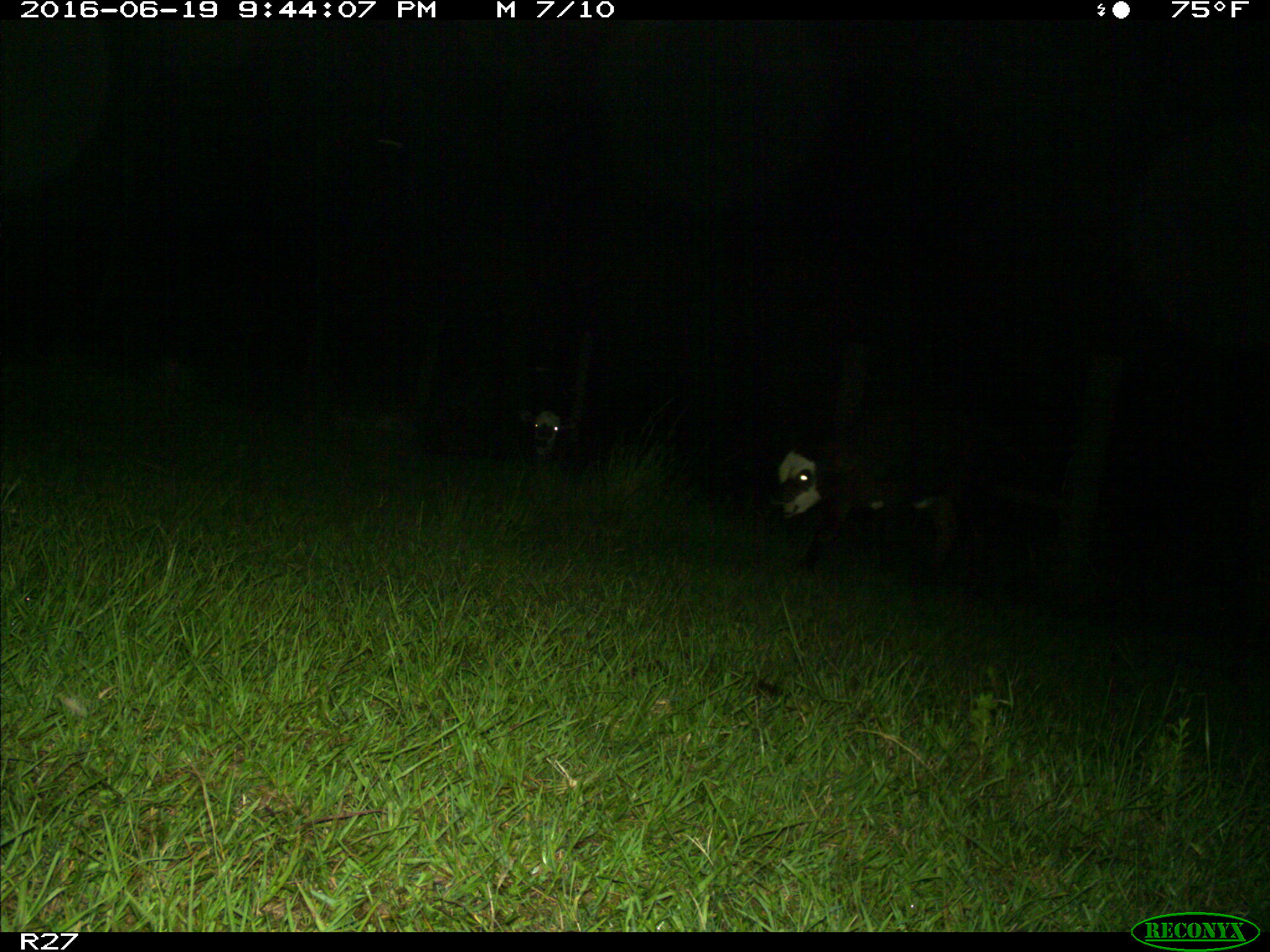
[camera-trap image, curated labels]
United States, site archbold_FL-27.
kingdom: Animalia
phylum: Chordata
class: Mammalia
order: Artiodactyla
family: Bovidae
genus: Bos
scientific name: Bos taurus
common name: domestic cow